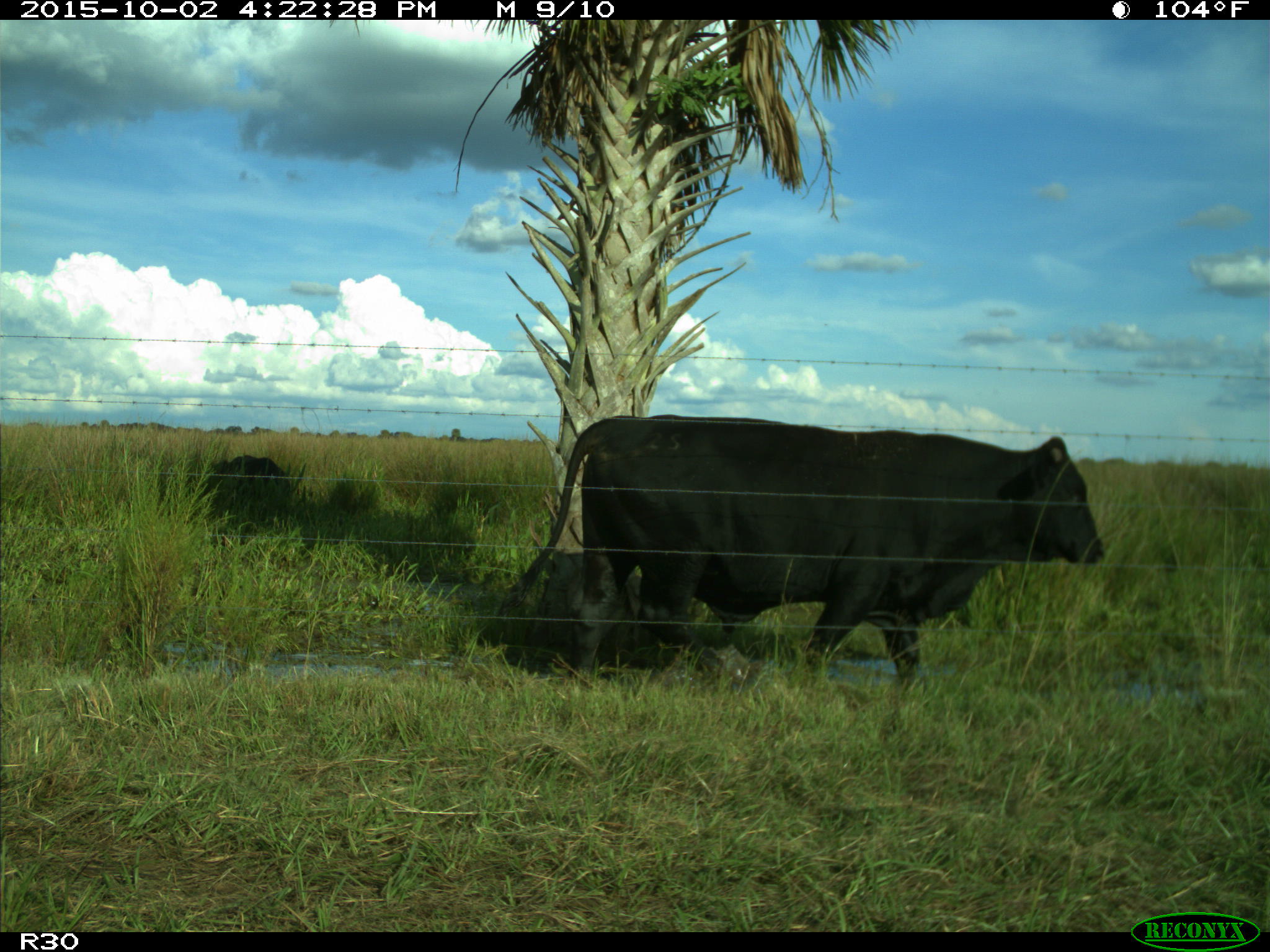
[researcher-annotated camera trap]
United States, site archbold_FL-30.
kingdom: Animalia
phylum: Chordata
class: Mammalia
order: Artiodactyla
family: Bovidae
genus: Bos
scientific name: Bos taurus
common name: domestic cow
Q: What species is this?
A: Bos taurus (domestic cow).